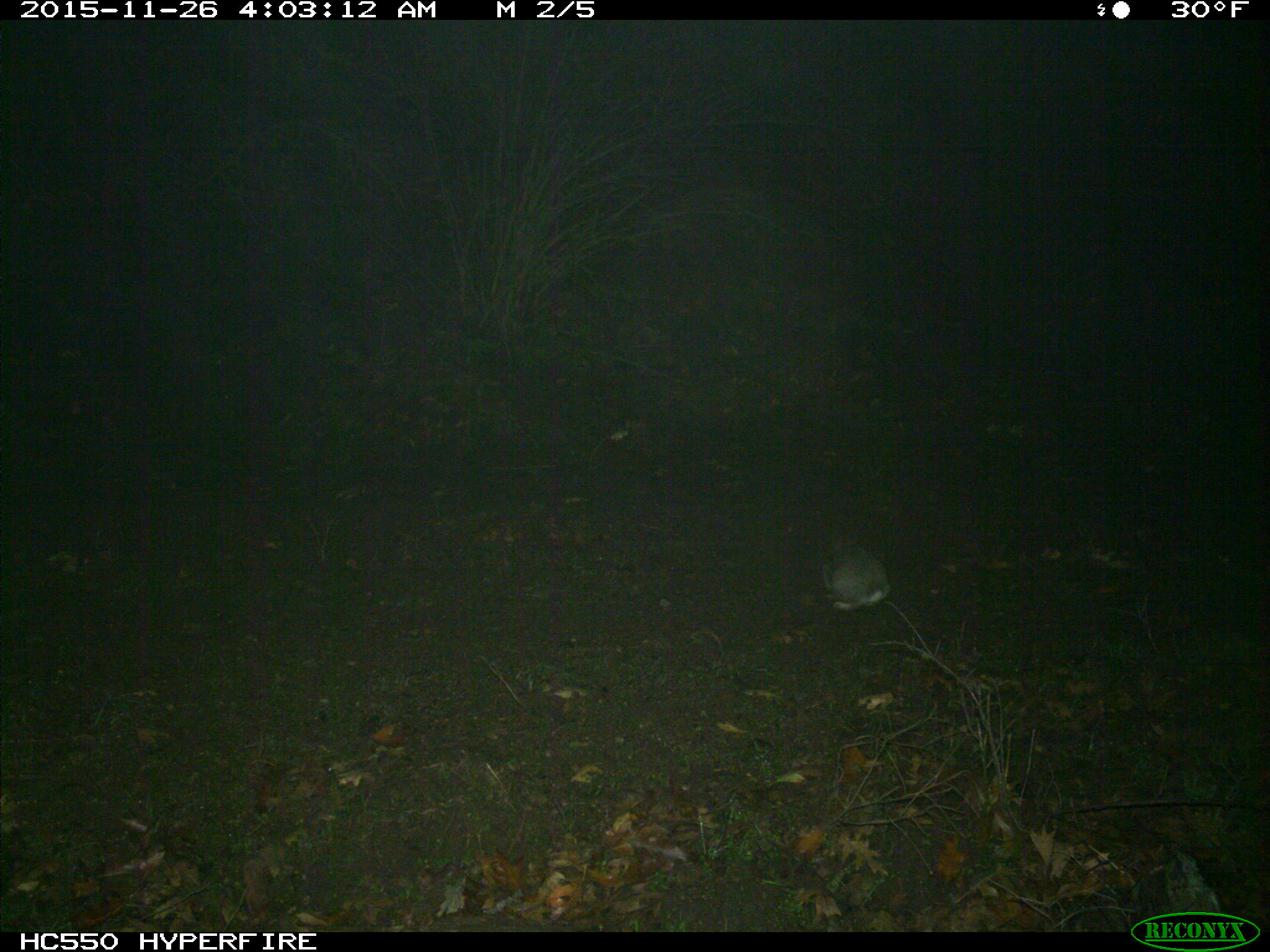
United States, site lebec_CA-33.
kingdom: Animalia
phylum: Chordata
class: Mammalia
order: Lagomorpha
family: Leporidae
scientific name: Leporidae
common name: rabbits and hares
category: unidentified rabbit